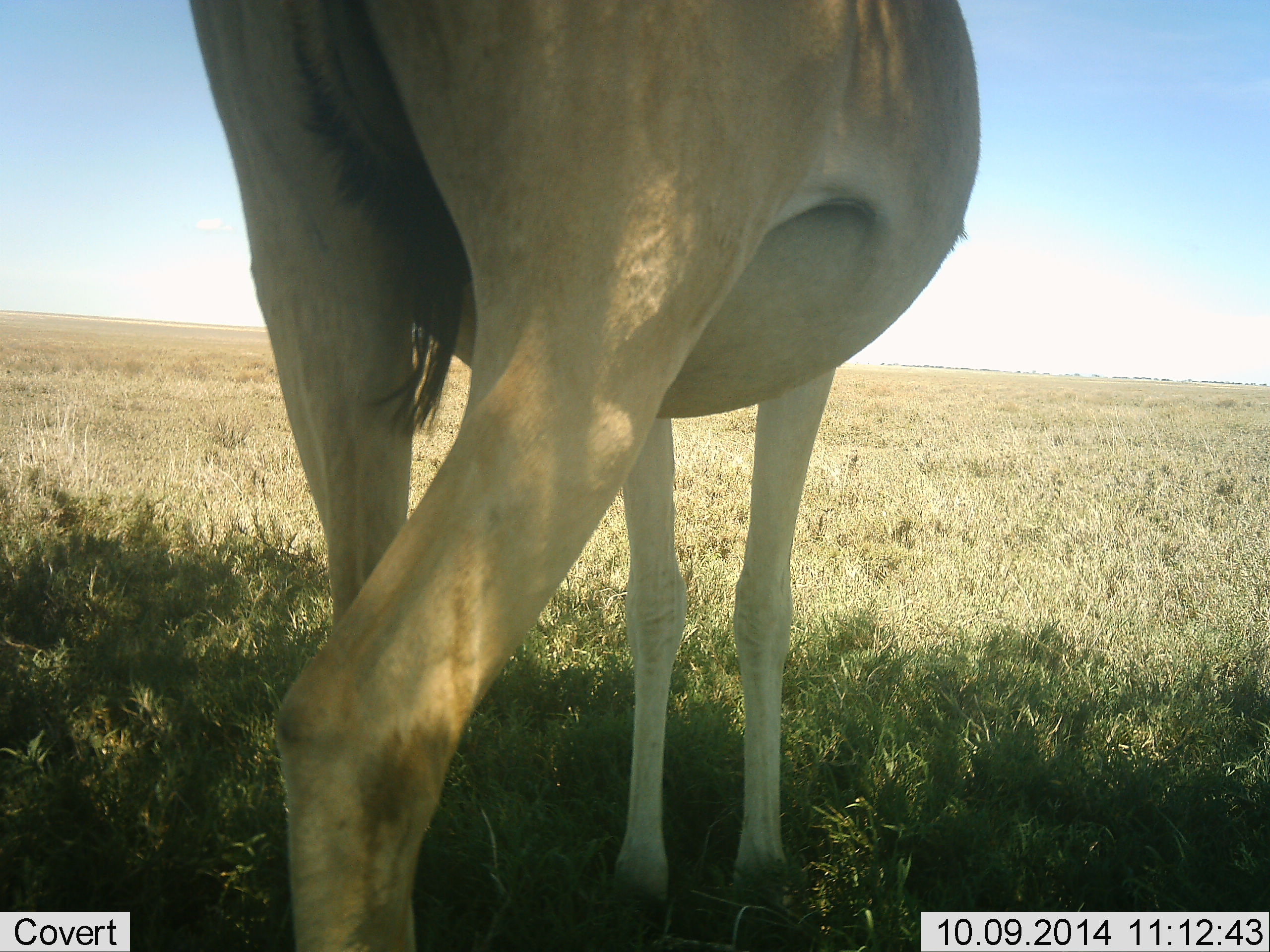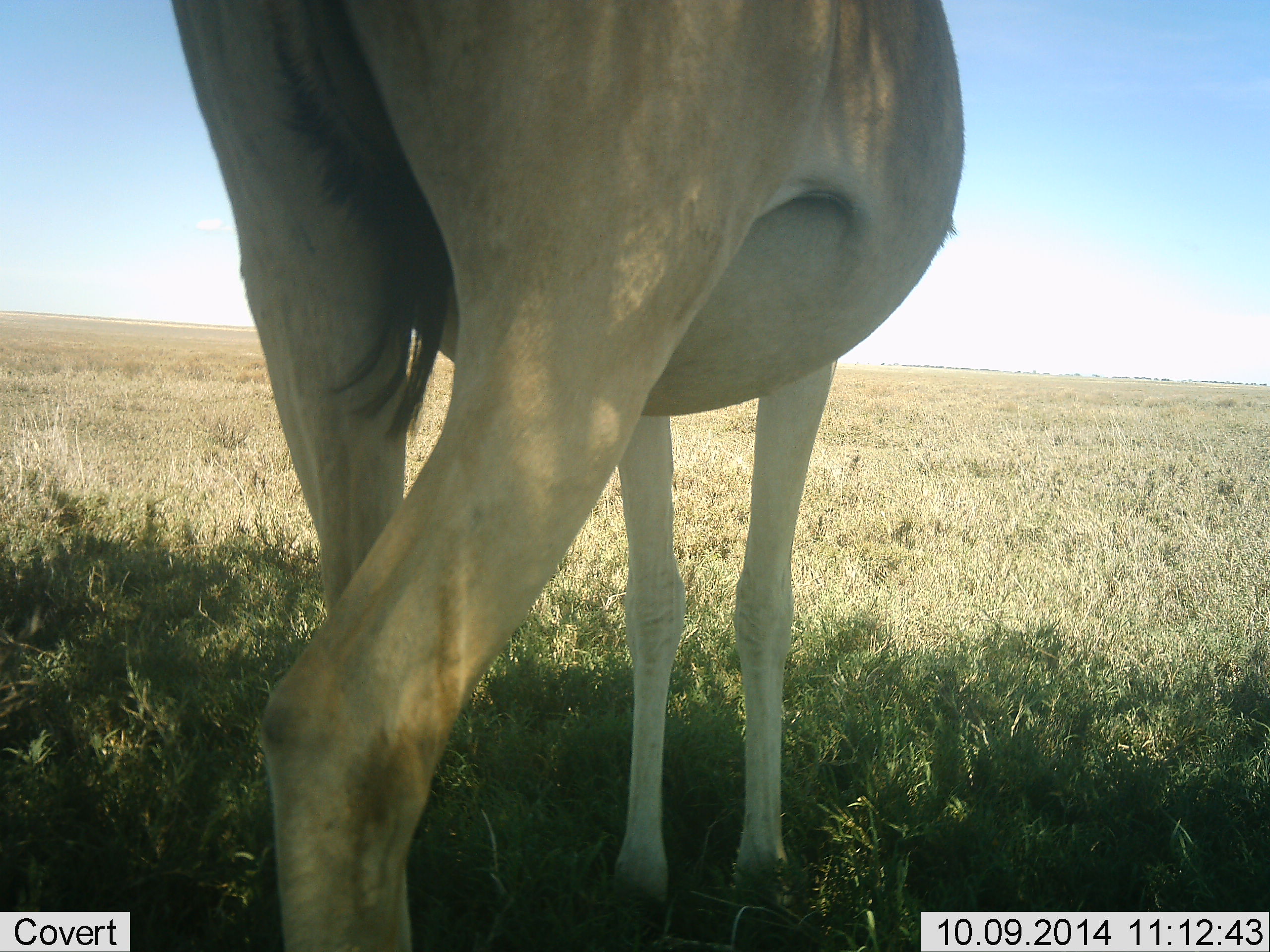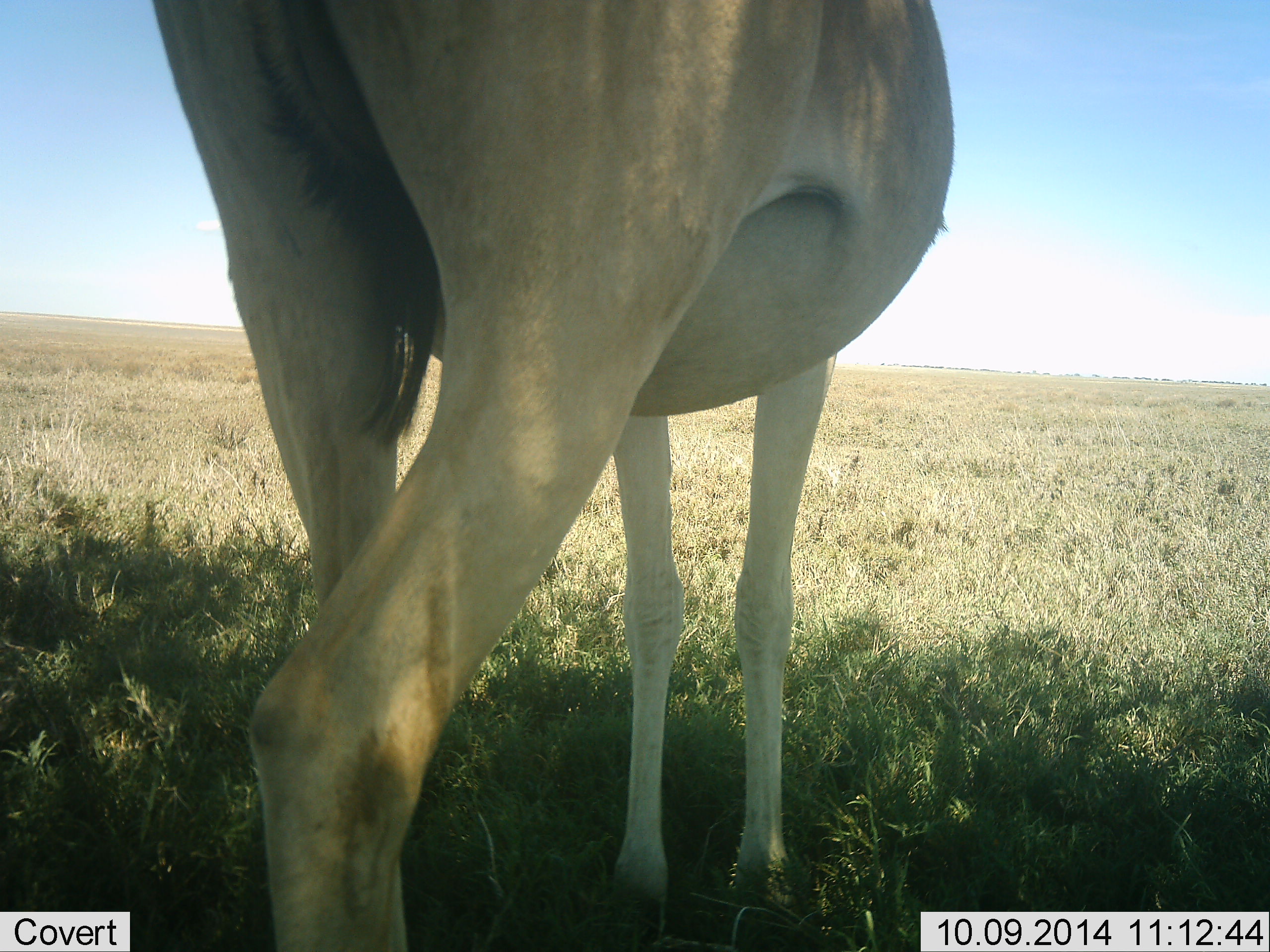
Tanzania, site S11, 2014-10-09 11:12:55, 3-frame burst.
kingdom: Animalia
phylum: Chordata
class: Mammalia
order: Artiodactyla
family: Bovidae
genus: Alcelaphus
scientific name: Alcelaphus buselaphus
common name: hartebeest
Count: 1.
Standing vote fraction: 100%.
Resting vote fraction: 0%.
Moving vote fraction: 0%.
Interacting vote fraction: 0%.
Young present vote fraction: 0%.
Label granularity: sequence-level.